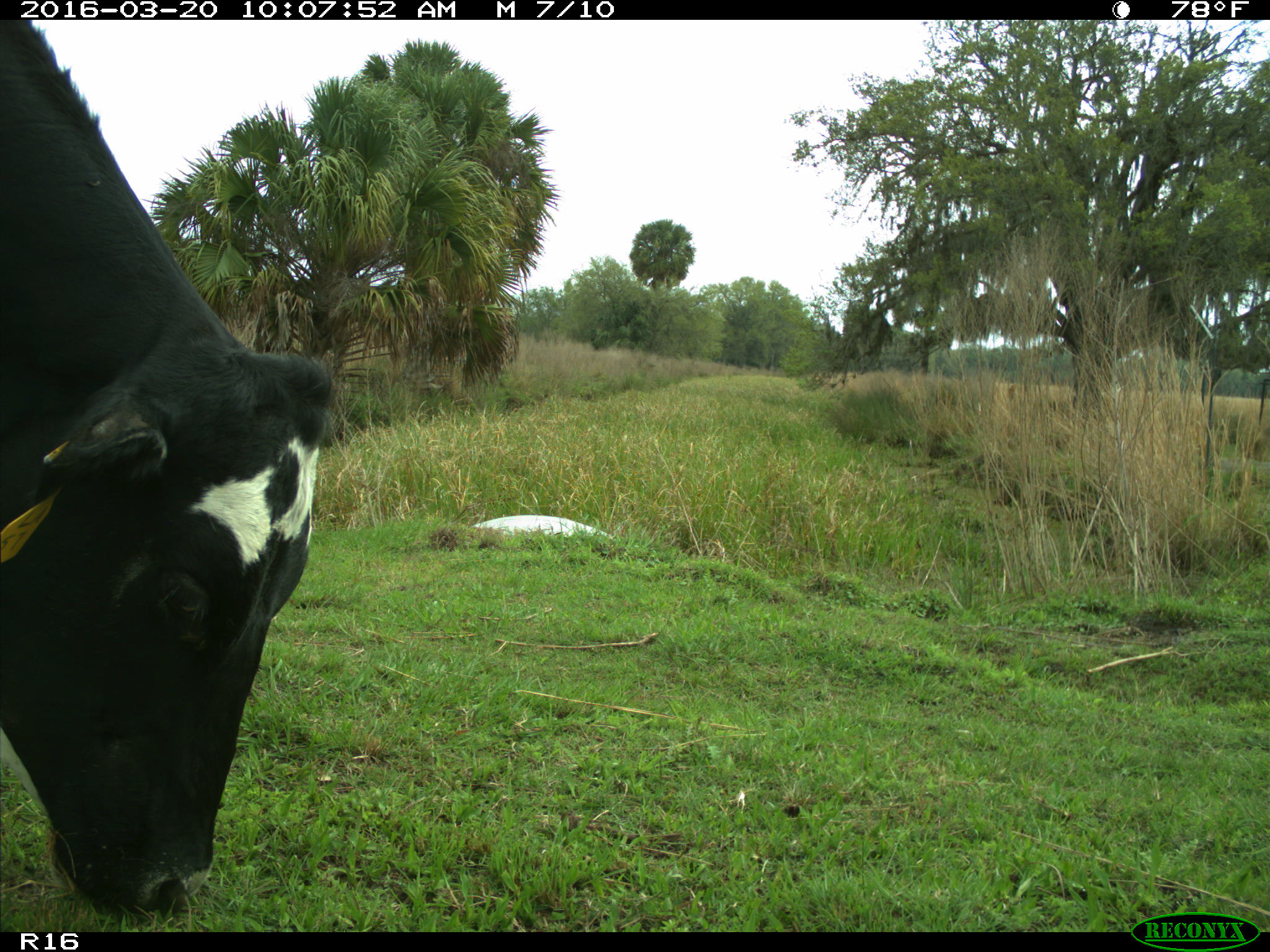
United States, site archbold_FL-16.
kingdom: Animalia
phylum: Chordata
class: Mammalia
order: Artiodactyla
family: Bovidae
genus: Bos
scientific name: Bos taurus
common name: domestic cow